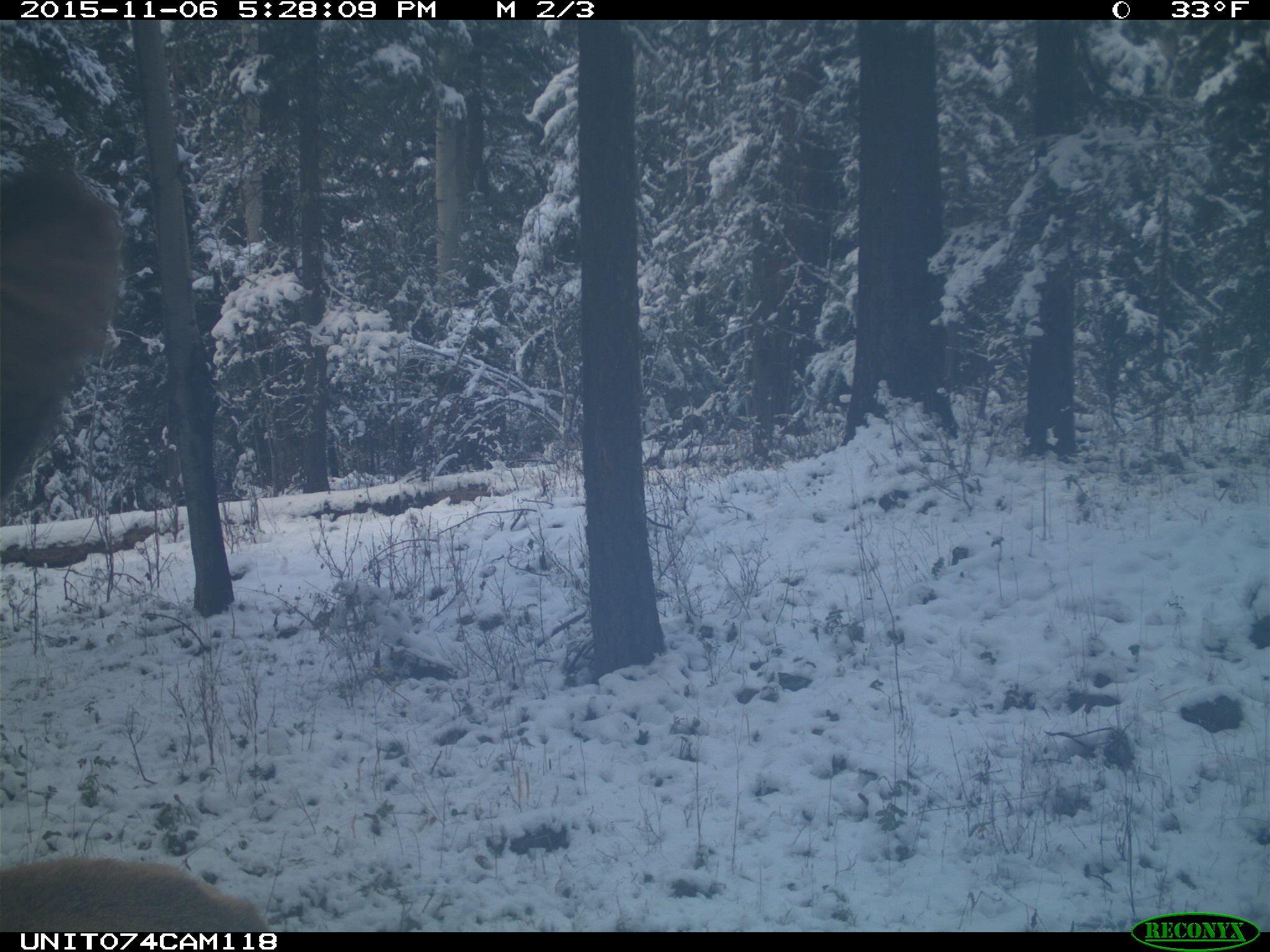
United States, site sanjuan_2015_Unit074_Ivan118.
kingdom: Animalia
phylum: Chordata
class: Mammalia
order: Artiodactyla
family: Cervidae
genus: Cervus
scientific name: Cervus elaphus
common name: red deer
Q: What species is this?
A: Cervus elaphus (red deer).